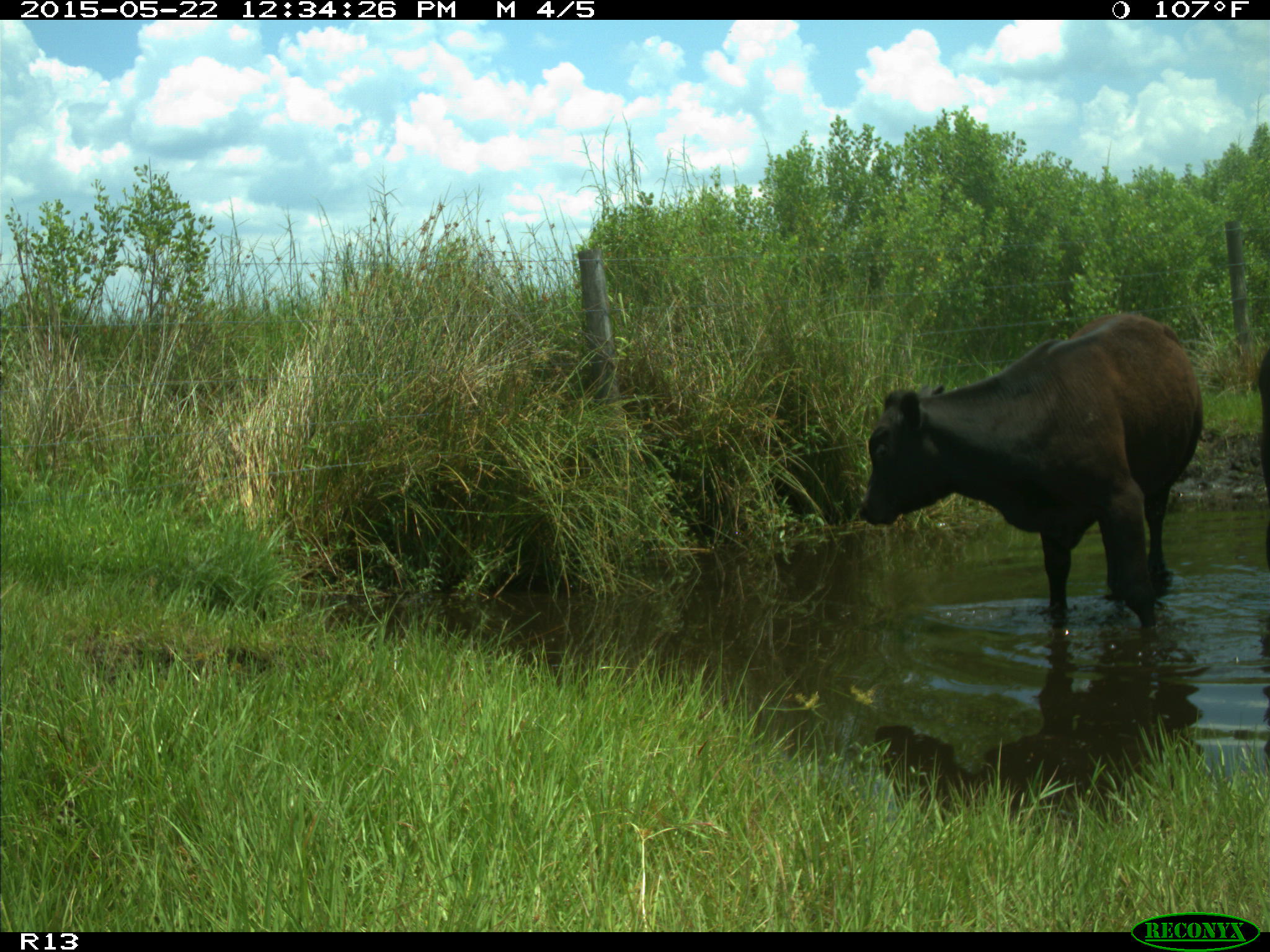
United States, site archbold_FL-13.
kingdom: Animalia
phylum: Chordata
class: Mammalia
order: Artiodactyla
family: Bovidae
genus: Bos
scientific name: Bos taurus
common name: domestic cow